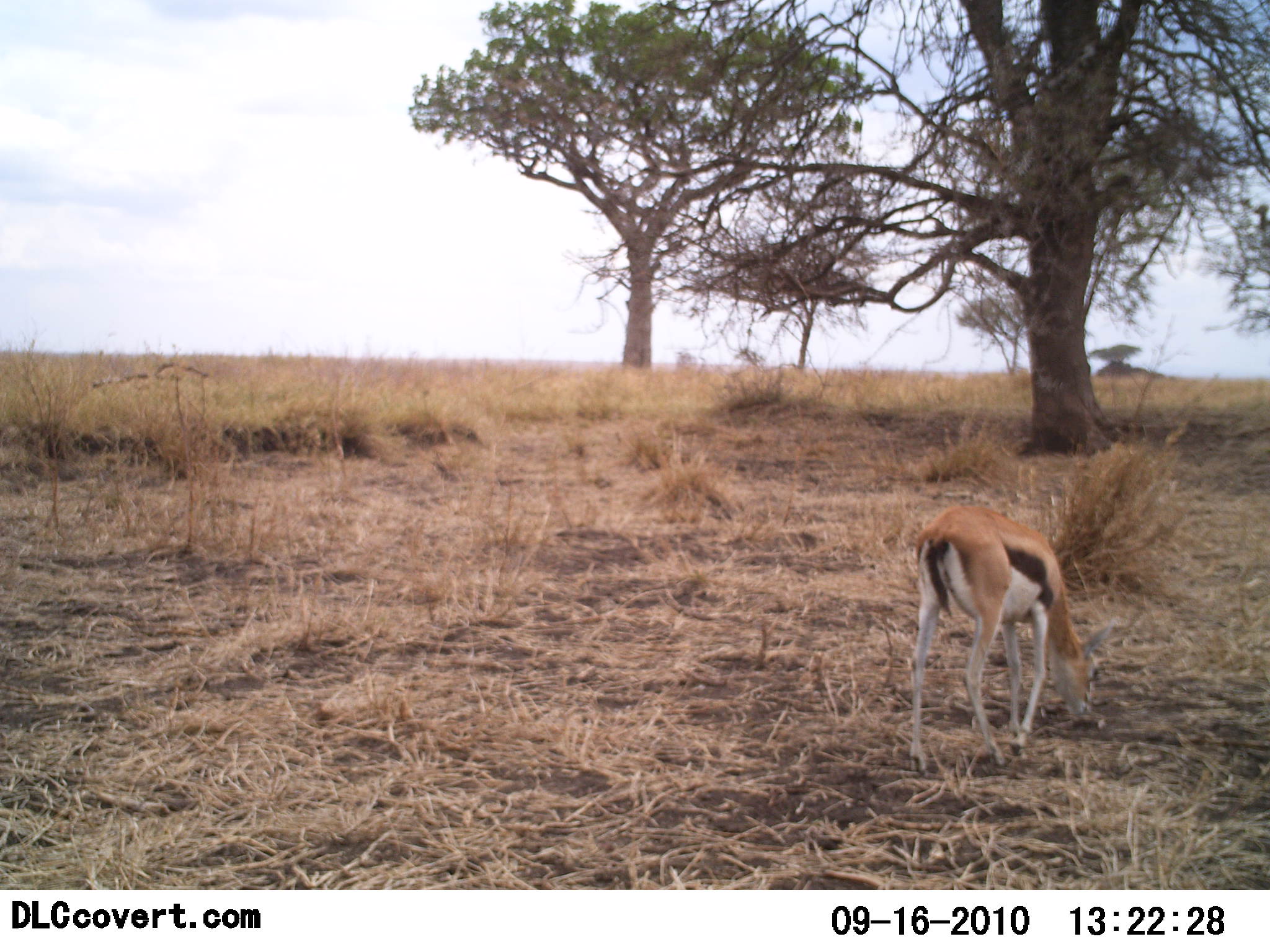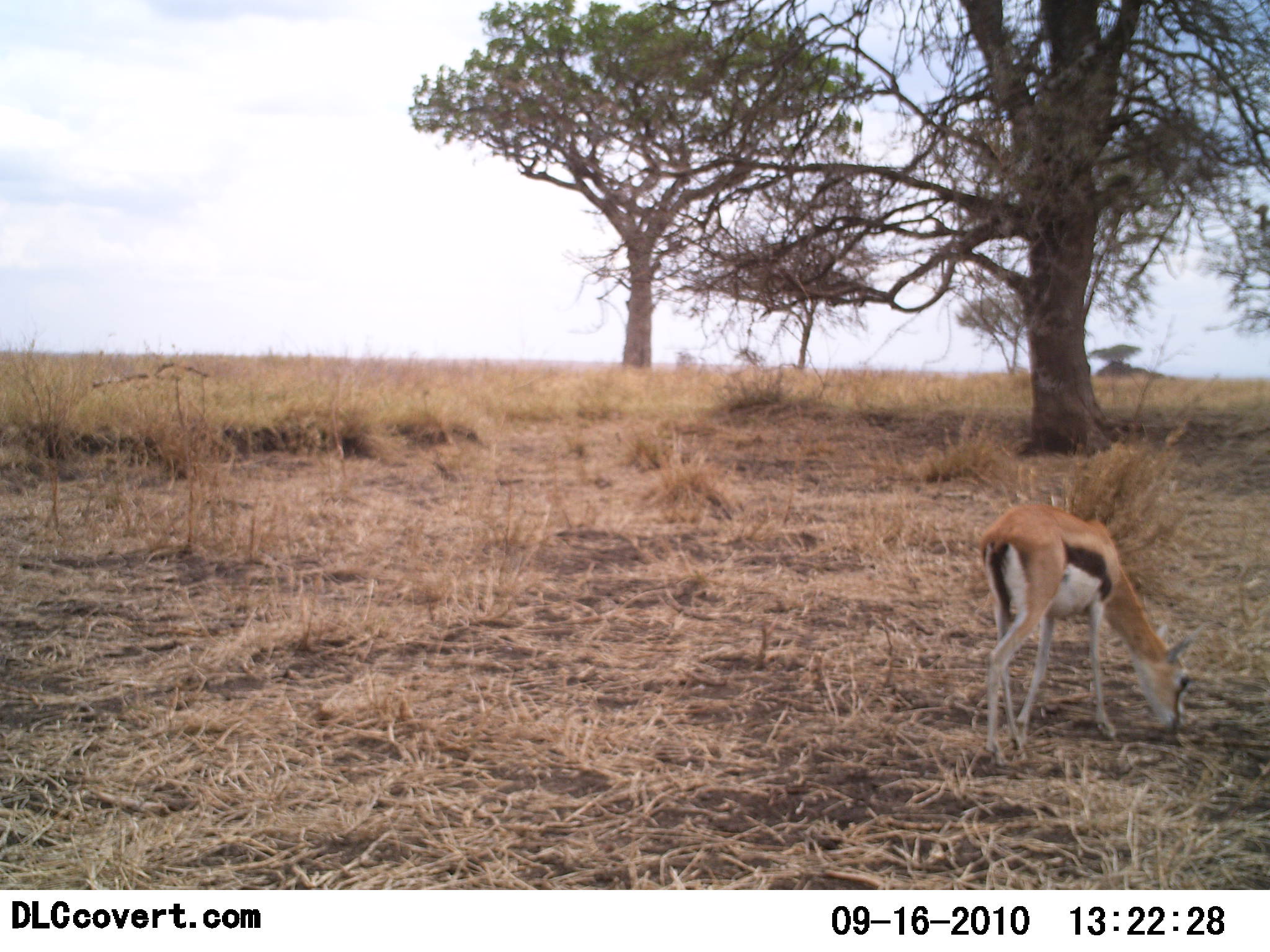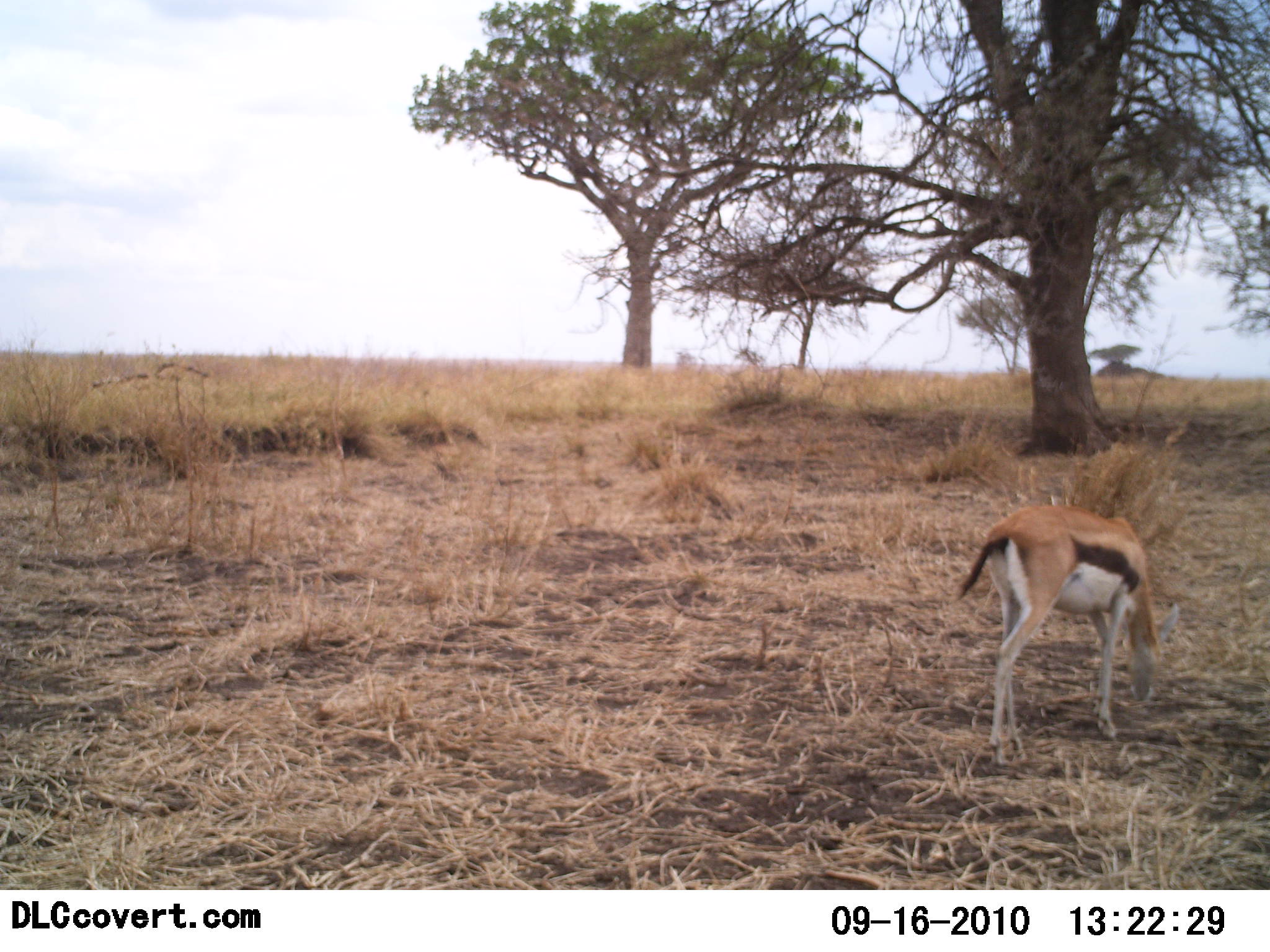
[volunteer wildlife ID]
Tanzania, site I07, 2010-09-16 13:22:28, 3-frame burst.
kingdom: Animalia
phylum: Chordata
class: Mammalia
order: Artiodactyla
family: Bovidae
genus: Eudorcas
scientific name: Eudorcas thomsonii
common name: thomson's gazelle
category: gazellethomsons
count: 1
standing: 21%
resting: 0%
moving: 29%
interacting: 0%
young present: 7%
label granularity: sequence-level